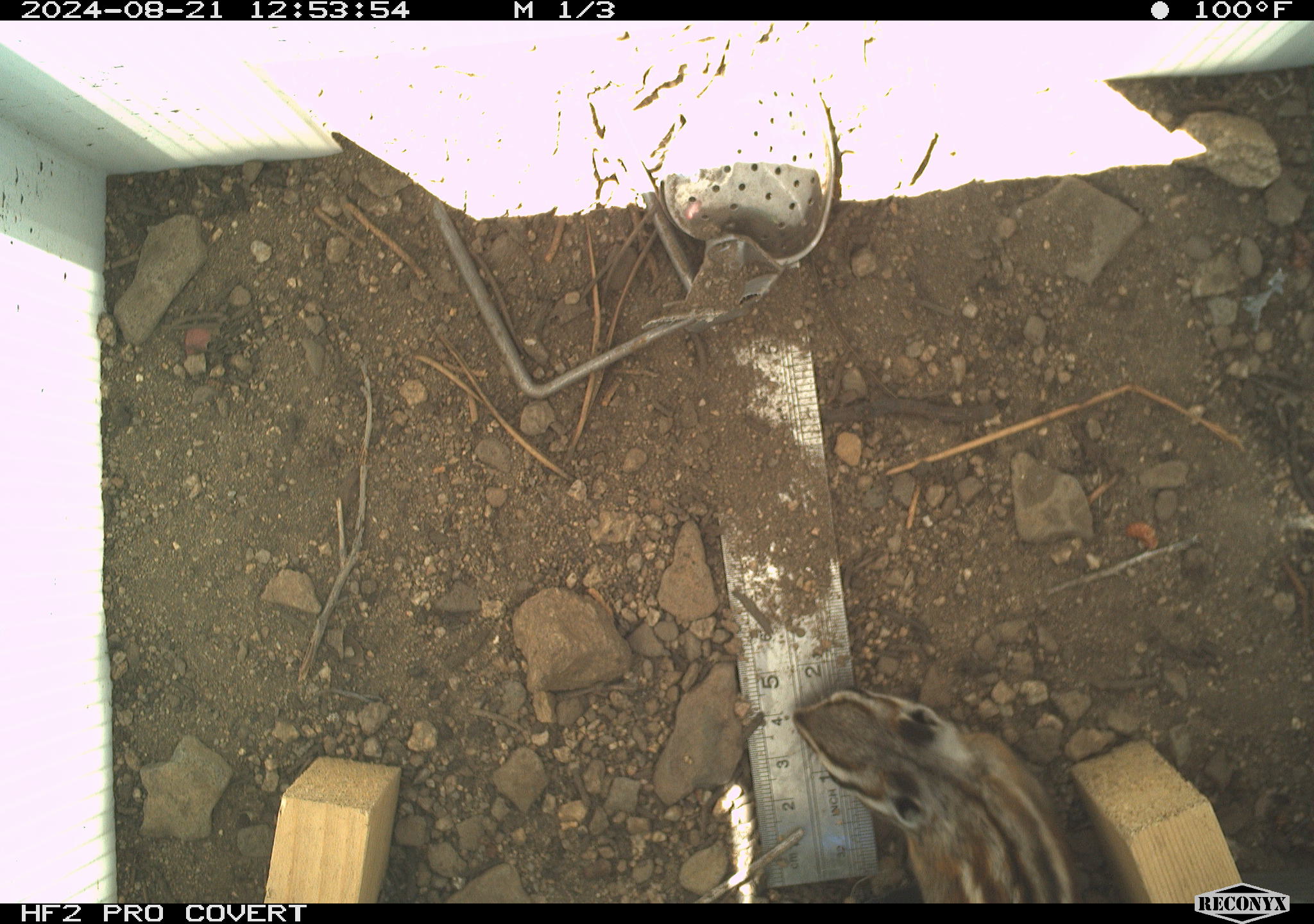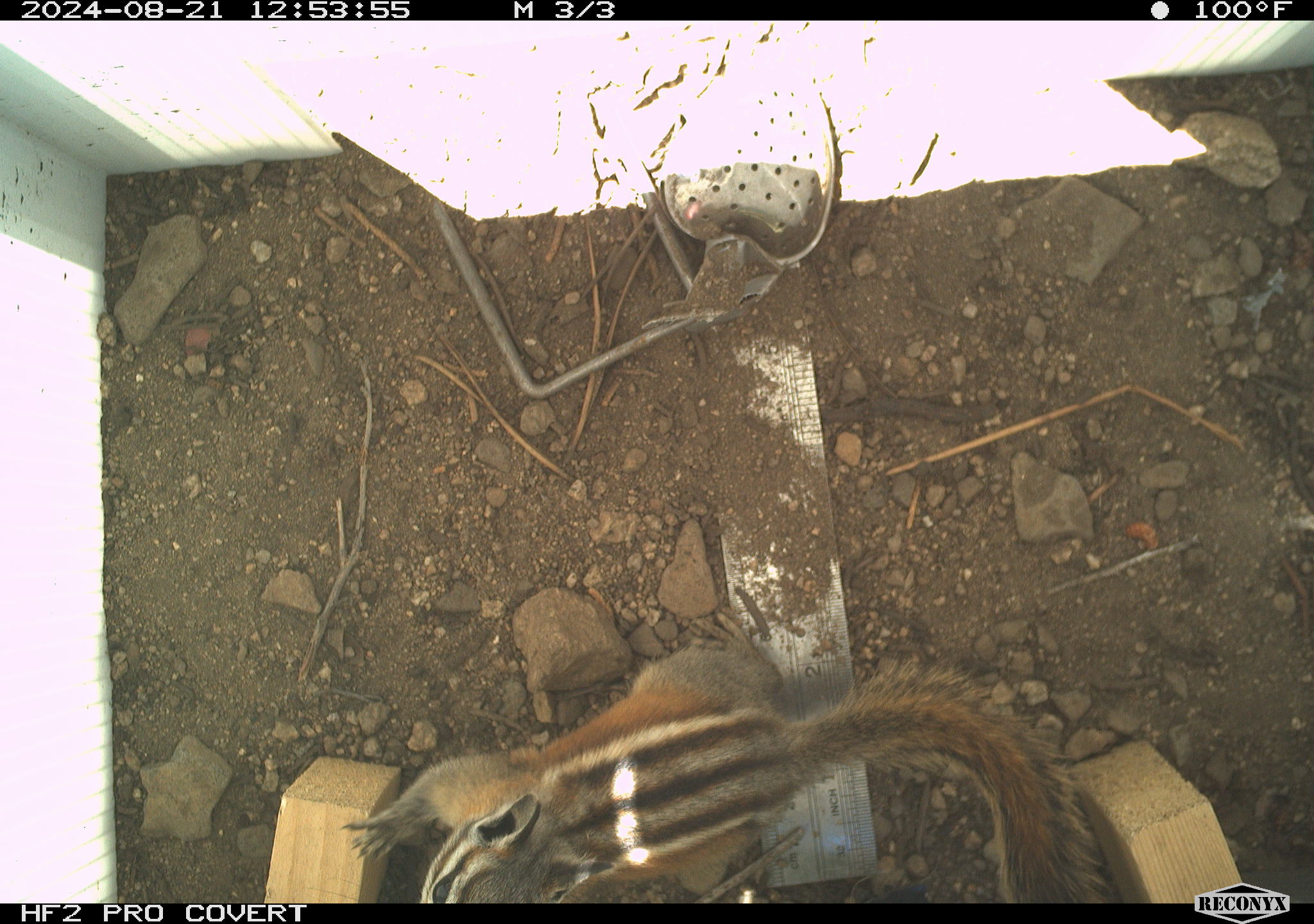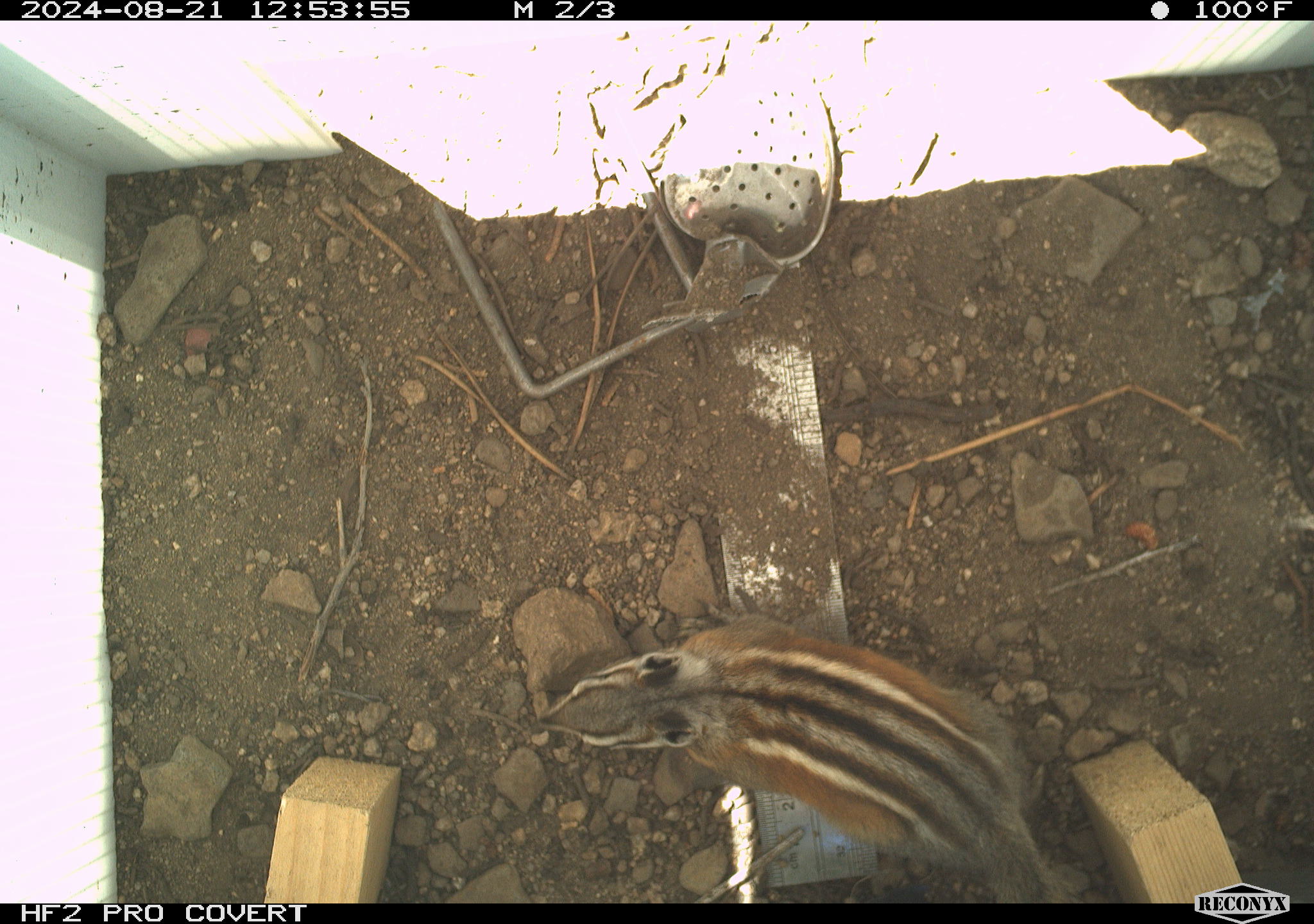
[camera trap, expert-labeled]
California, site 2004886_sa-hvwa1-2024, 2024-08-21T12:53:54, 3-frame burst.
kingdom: Animalia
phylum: Chordata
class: Mammalia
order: Rodentia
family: Sciuridae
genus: Neotamias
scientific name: Neotamias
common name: western chipmunks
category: neotamias species